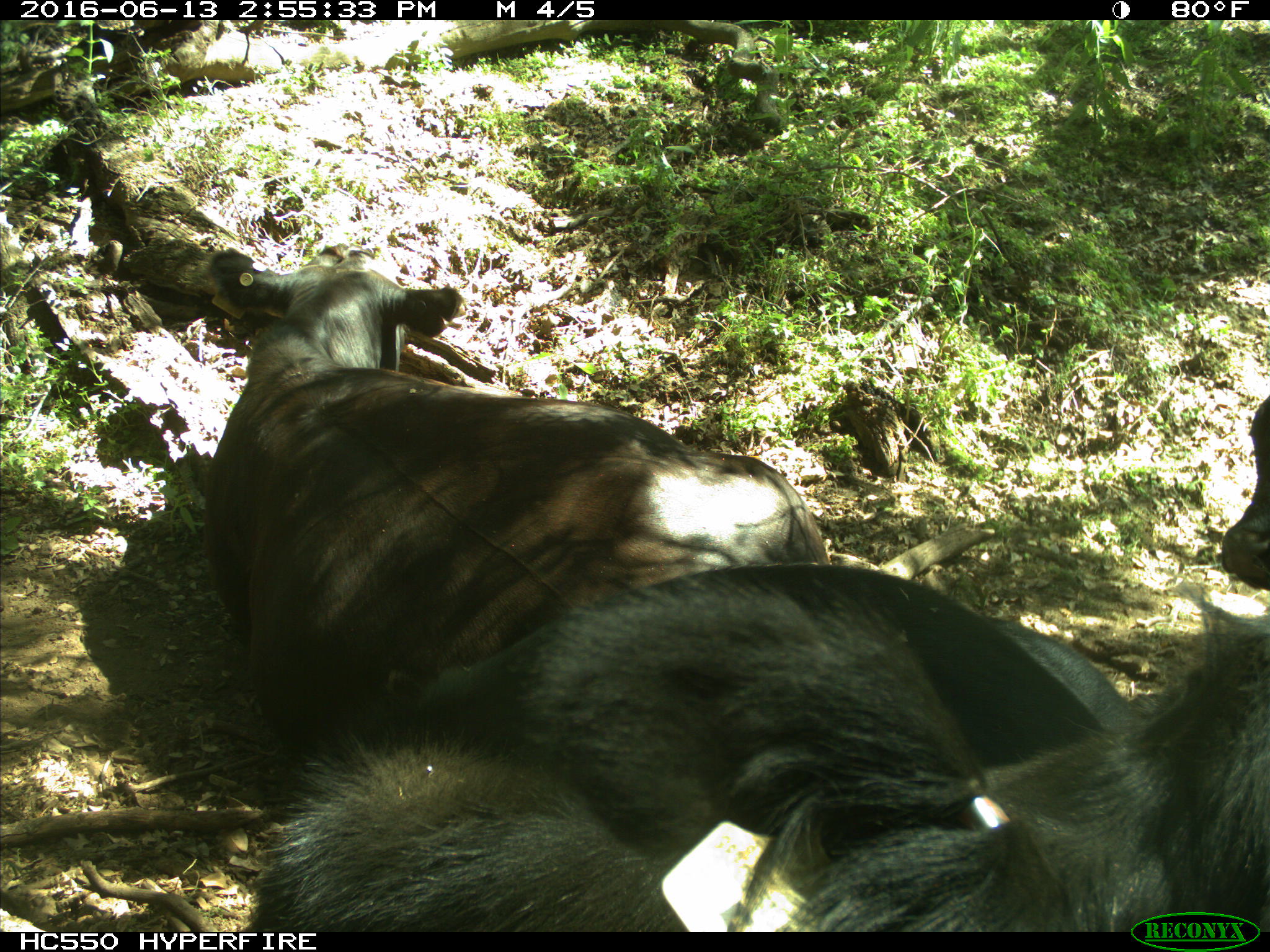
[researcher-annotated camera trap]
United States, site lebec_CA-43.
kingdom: Animalia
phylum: Chordata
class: Mammalia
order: Artiodactyla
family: Bovidae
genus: Bos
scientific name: Bos taurus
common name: domestic cow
Bos taurus (domestic cow).